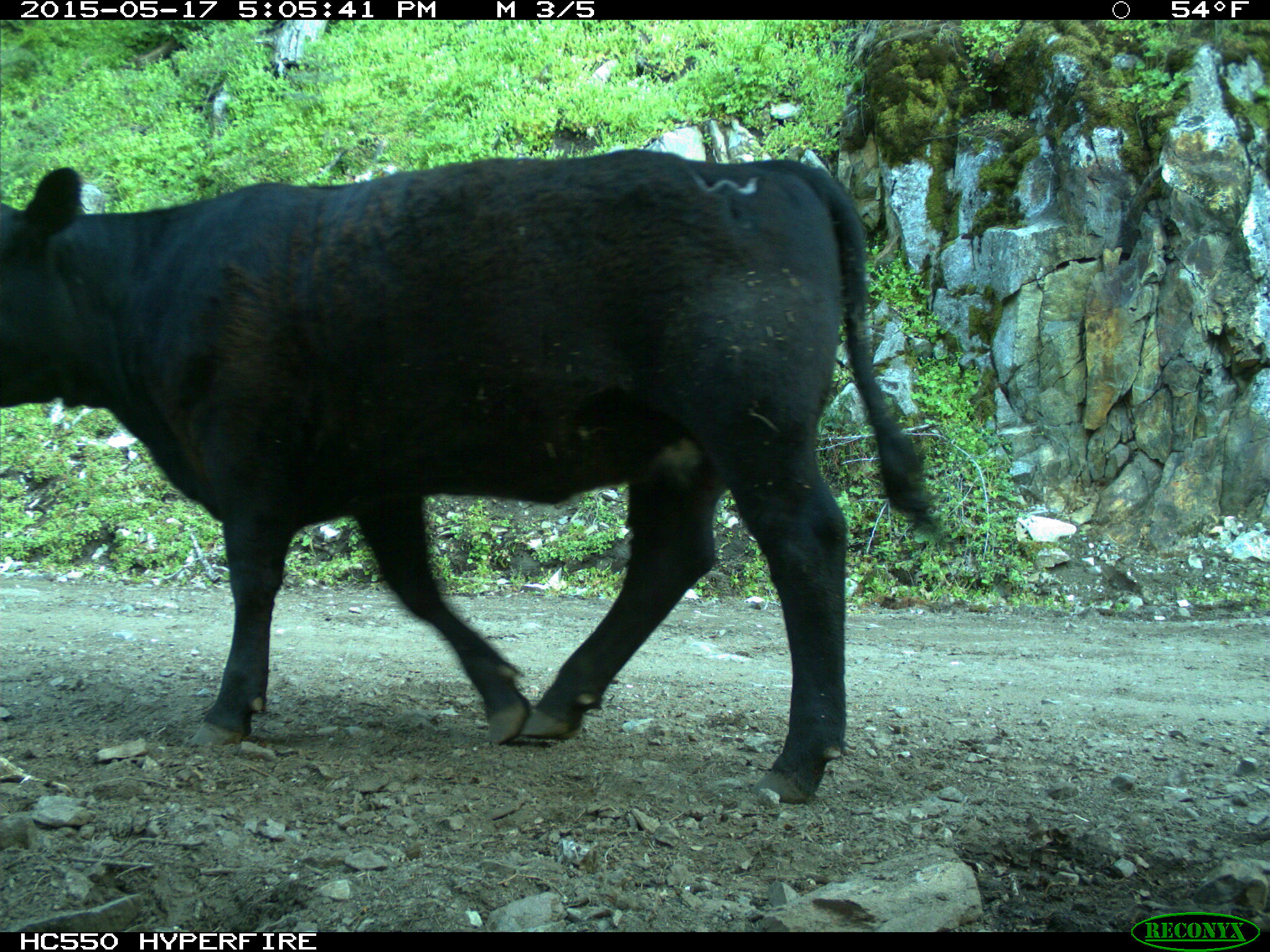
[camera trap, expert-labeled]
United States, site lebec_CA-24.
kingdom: Animalia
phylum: Chordata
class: Mammalia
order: Artiodactyla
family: Bovidae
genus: Bos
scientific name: Bos taurus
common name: domestic cow